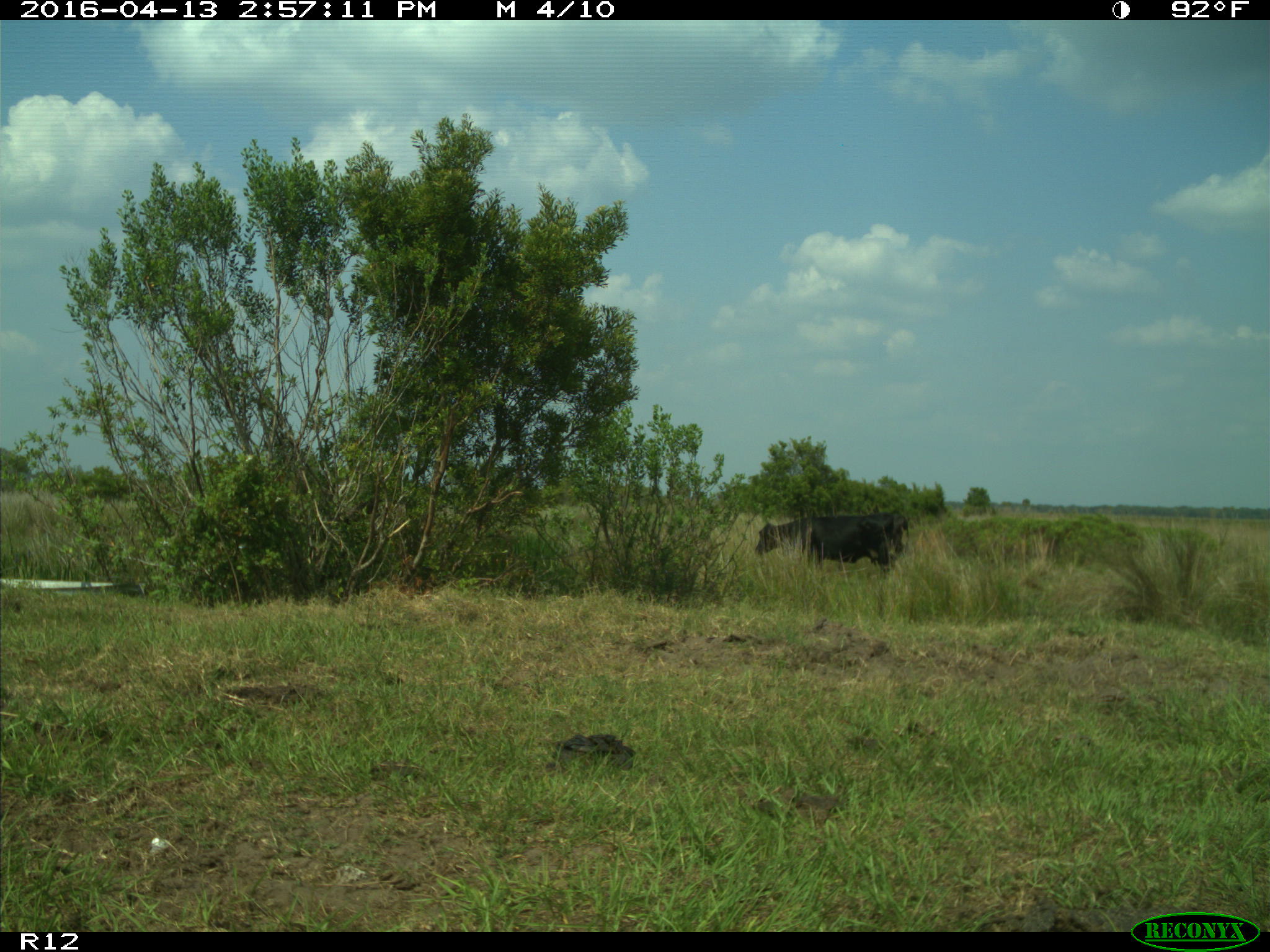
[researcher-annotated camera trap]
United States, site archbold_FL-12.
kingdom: Animalia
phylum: Chordata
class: Mammalia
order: Artiodactyla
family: Bovidae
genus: Bos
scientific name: Bos taurus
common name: domestic cow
Bos taurus (domestic cow).